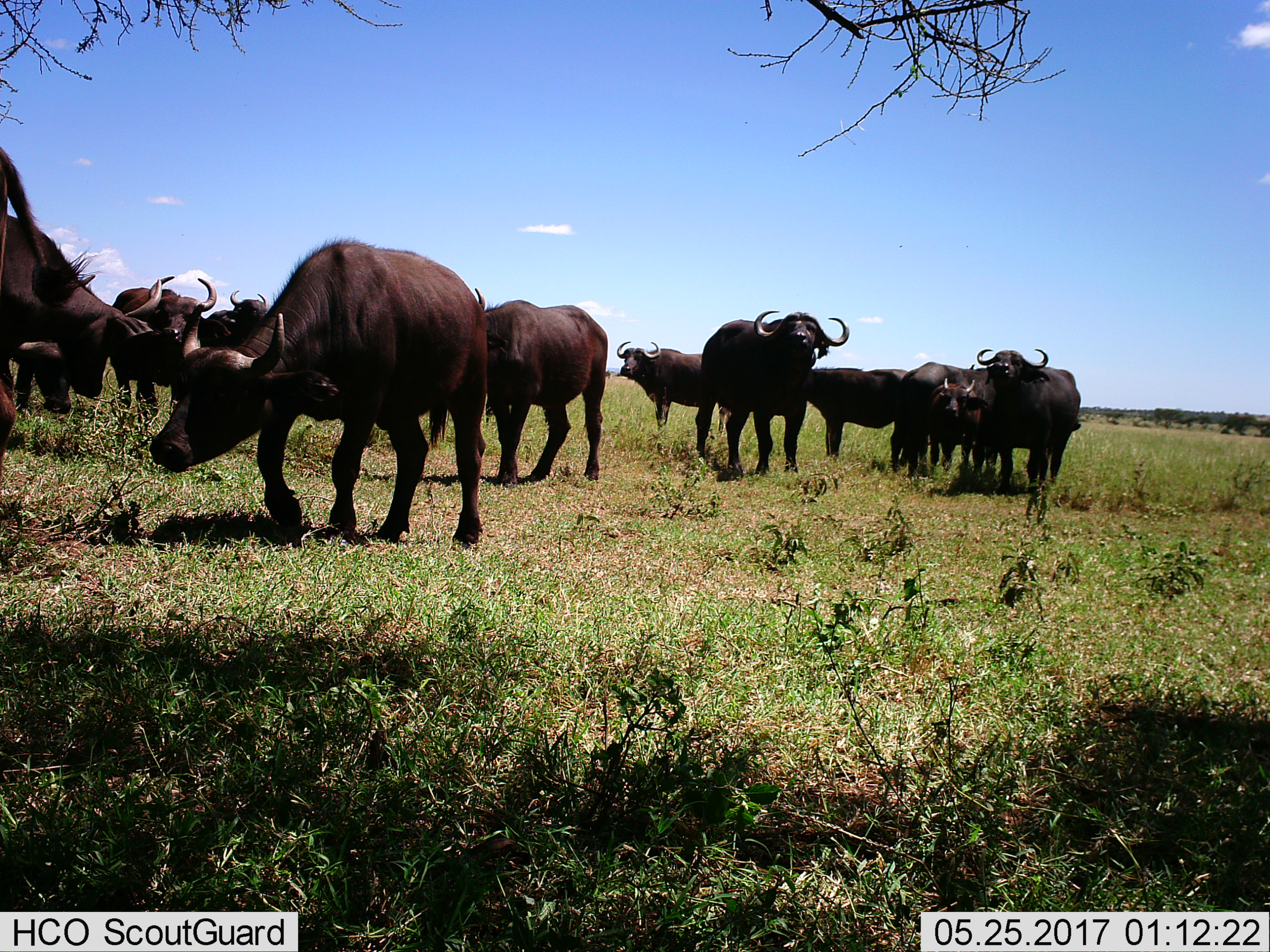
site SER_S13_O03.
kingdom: Animalia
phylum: Chordata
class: Mammalia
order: Artiodactyla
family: Bovidae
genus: Syncerus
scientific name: Syncerus caffer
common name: african buffalo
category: buffalo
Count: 11-50.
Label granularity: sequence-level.